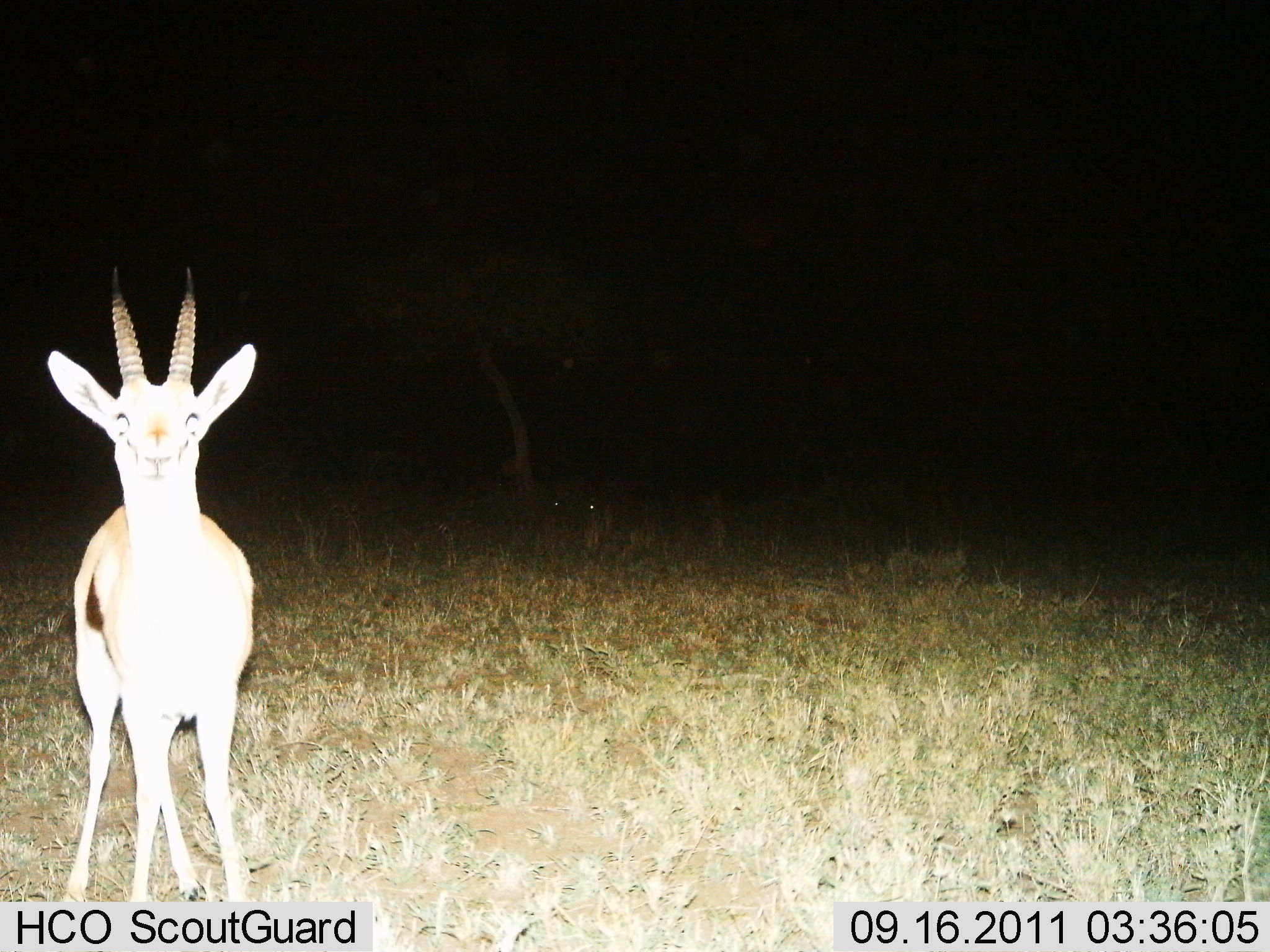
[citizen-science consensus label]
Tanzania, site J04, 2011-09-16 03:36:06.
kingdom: Animalia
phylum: Chordata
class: Mammalia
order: Artiodactyla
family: Bovidae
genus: Eudorcas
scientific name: Eudorcas thomsonii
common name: thomson's gazelle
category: gazellethomsons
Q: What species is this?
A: Gazellethomsons (thomson's gazelle) (Eudorcas thomsonii).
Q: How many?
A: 1.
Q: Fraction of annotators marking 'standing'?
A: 90%.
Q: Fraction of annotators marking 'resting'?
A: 0%.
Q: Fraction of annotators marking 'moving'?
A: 0%.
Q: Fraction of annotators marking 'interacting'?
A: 10%.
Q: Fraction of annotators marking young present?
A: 0%.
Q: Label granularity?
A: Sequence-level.